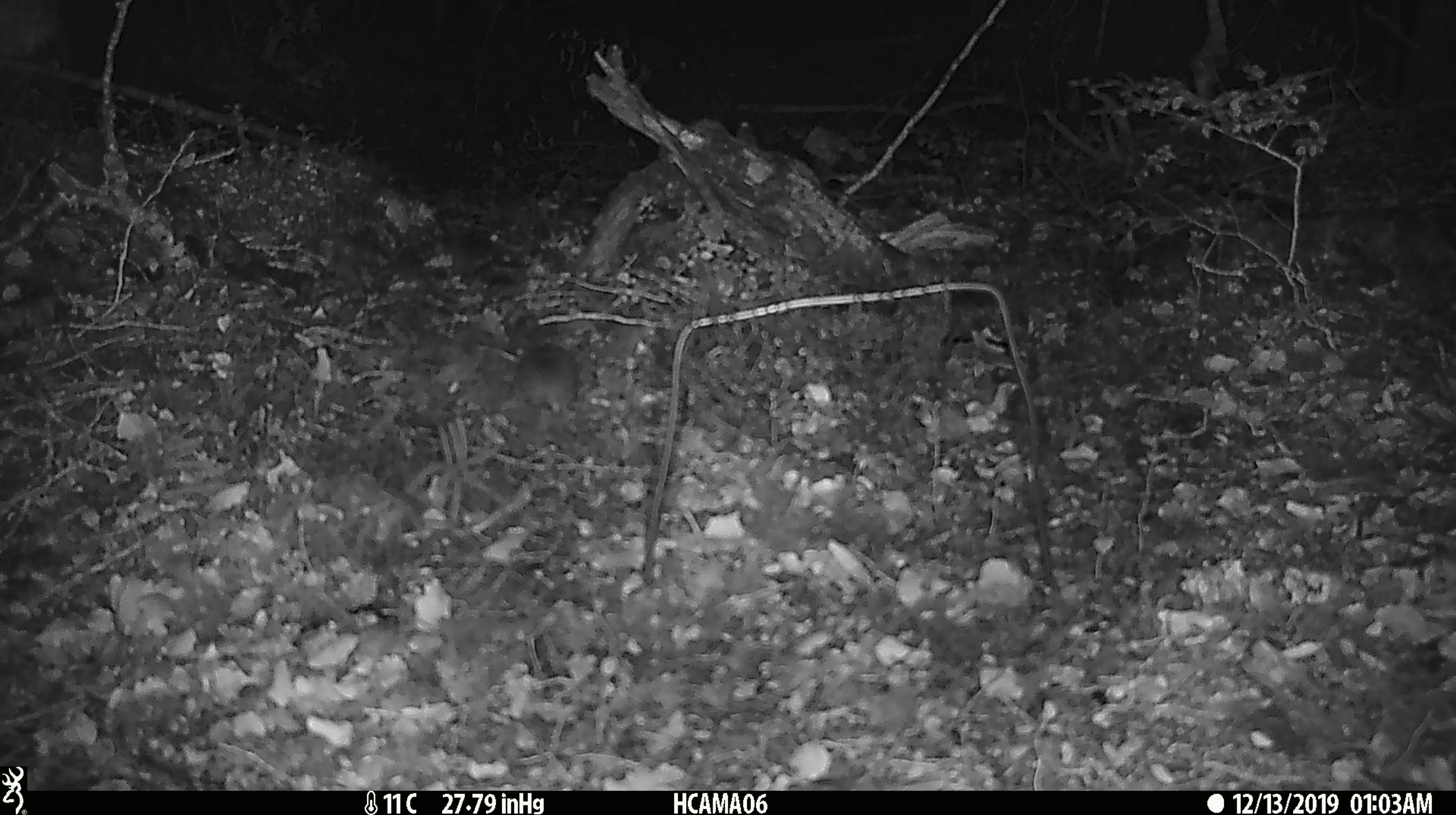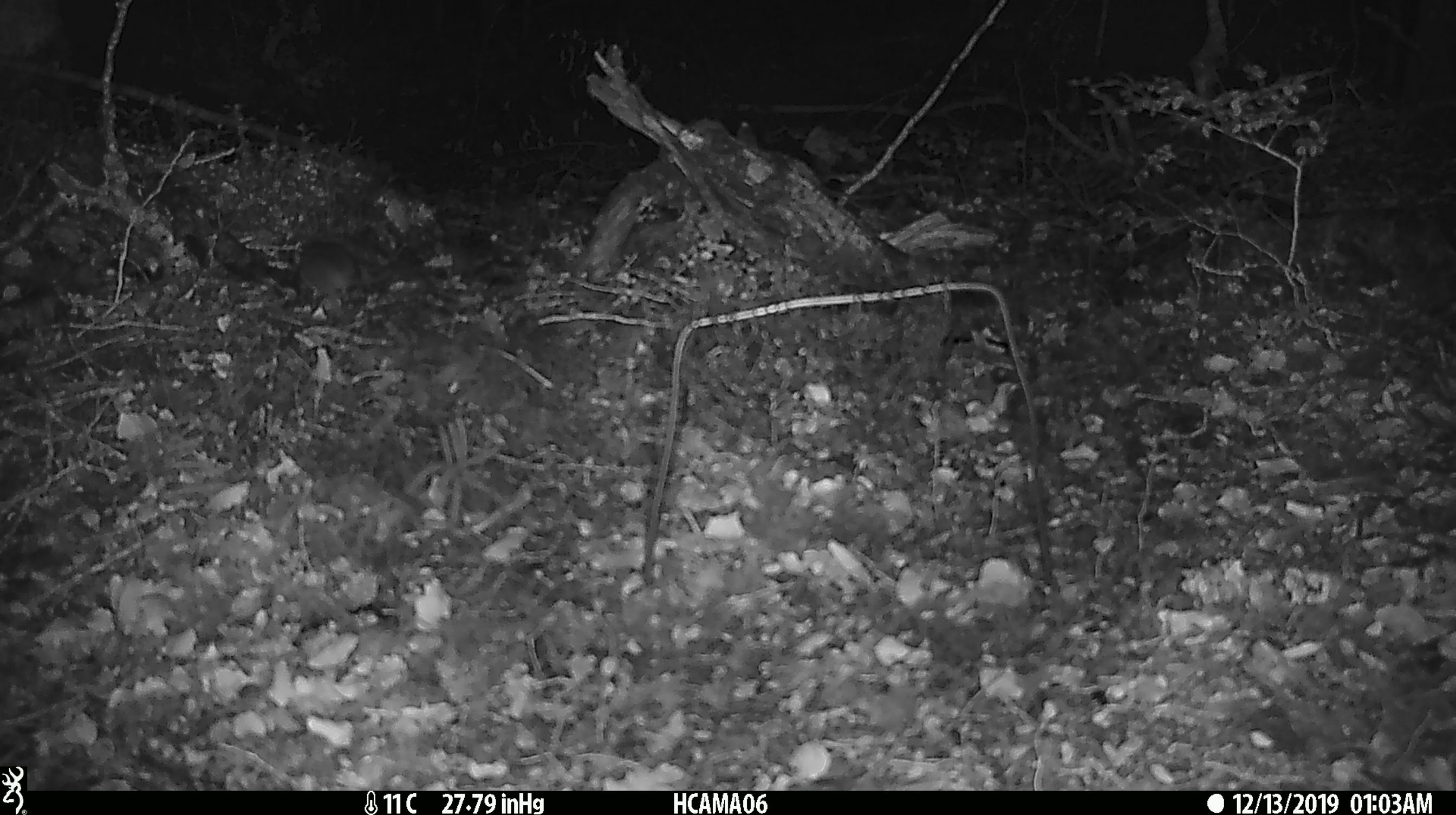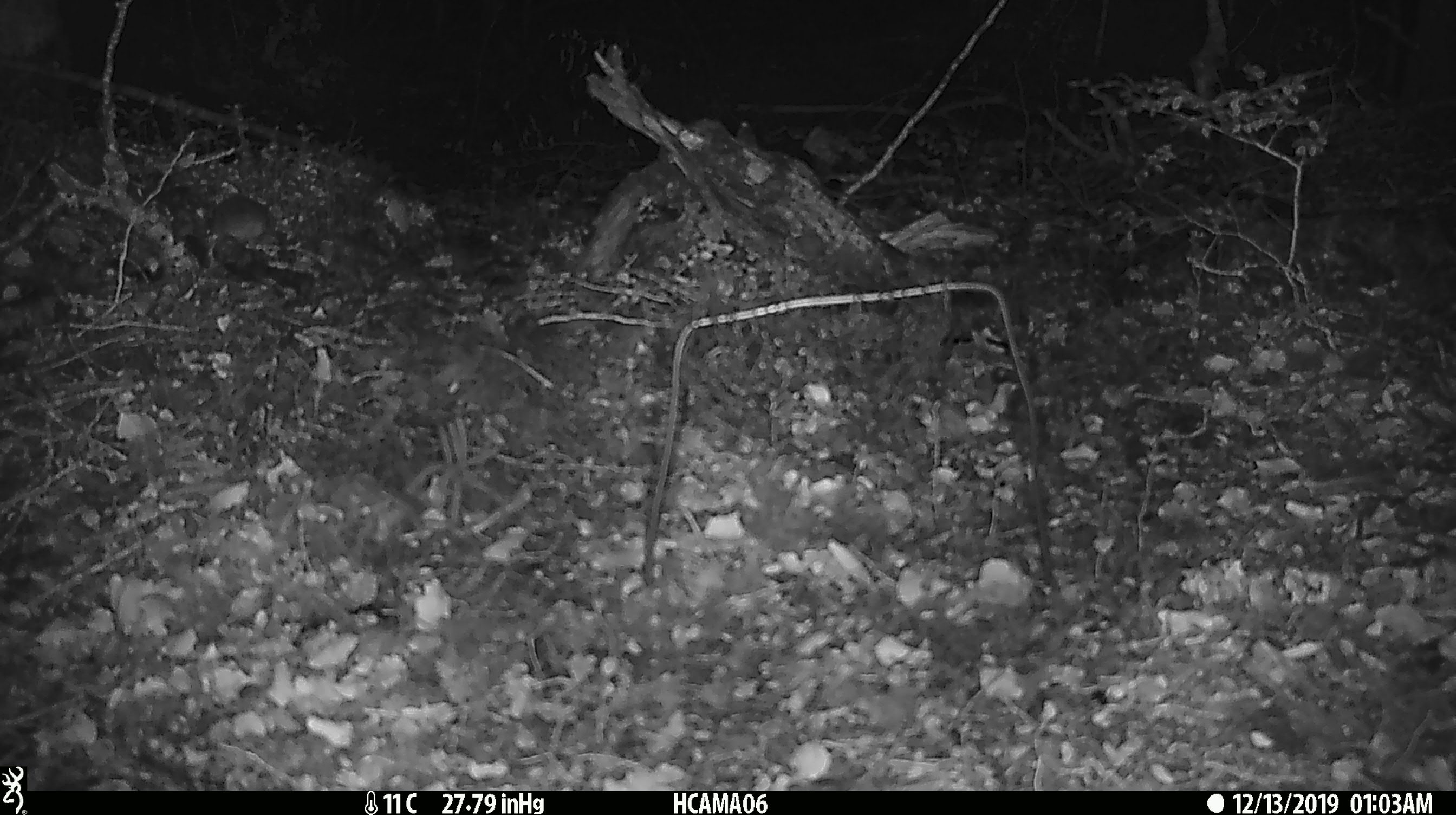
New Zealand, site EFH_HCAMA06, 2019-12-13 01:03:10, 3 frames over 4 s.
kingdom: Animalia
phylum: Chordata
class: Mammalia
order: Rodentia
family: Muridae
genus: Mus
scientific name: Mus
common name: mouse